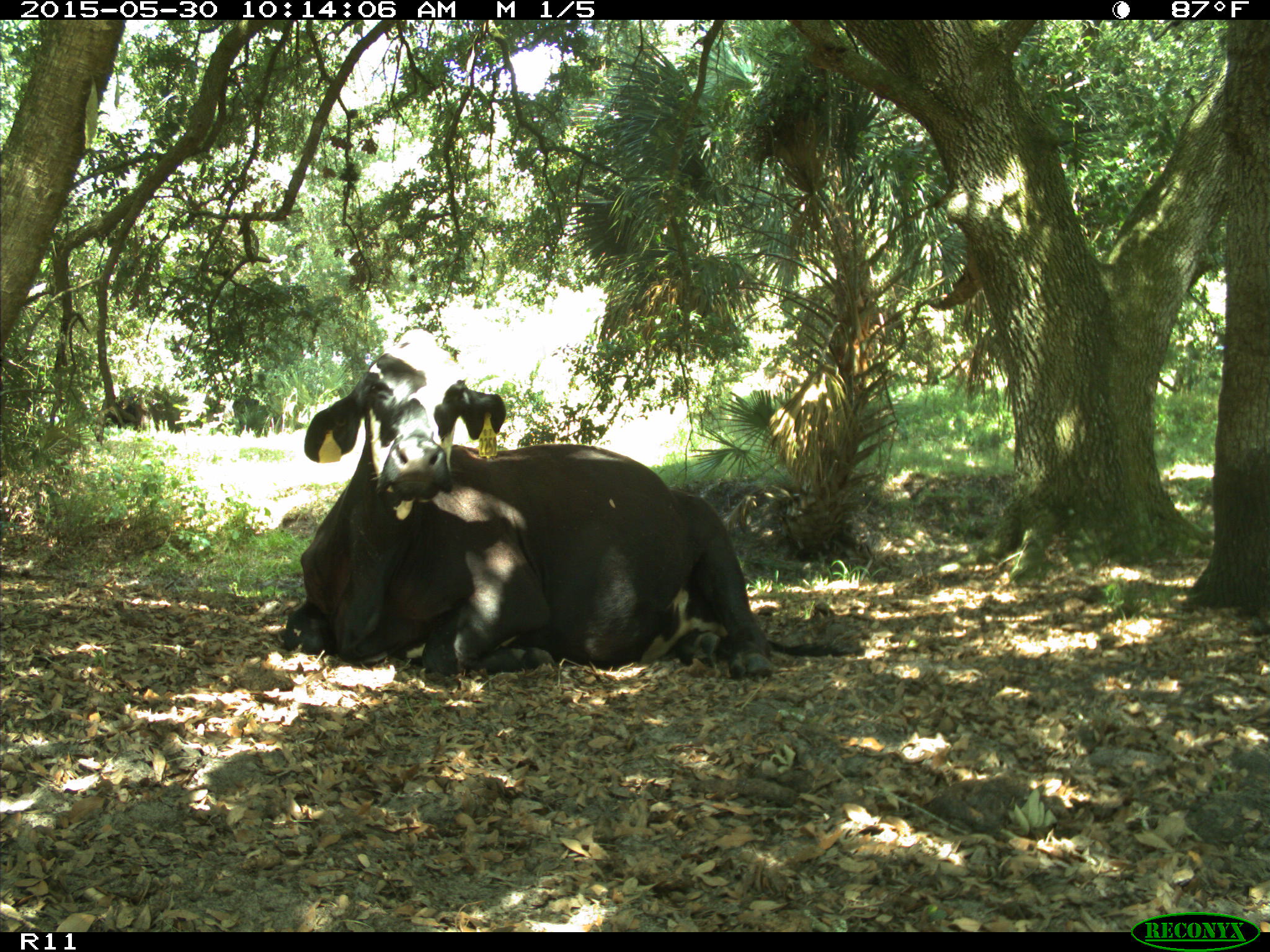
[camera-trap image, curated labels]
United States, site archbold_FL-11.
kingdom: Animalia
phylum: Chordata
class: Mammalia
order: Artiodactyla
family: Bovidae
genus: Bos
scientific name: Bos taurus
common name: domestic cow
Bos taurus (domestic cow).